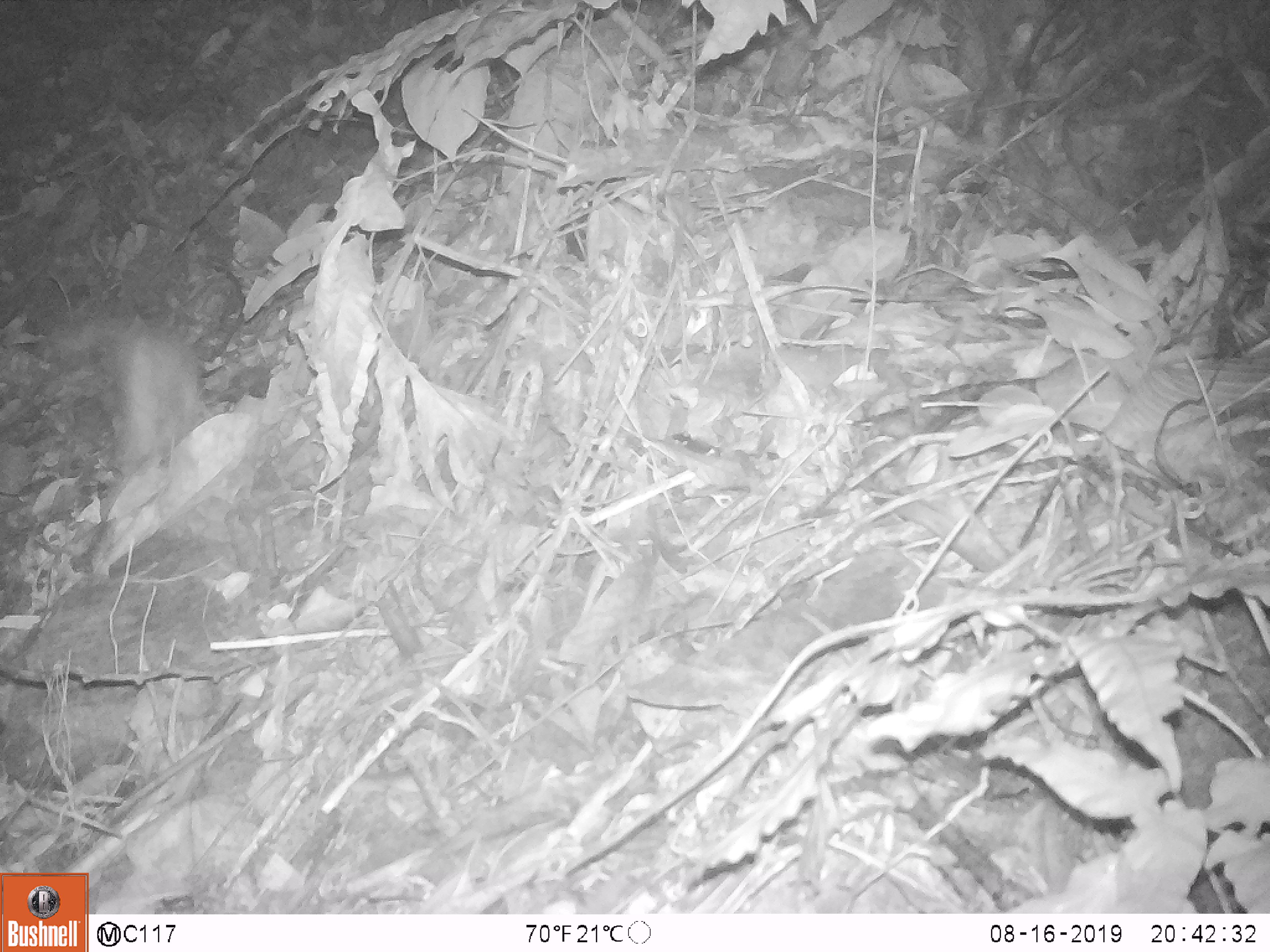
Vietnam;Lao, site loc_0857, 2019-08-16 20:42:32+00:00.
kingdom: Animalia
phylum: Chordata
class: Mammalia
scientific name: Mammalia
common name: mammal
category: unidentified small mammal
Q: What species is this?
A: Unidentified small mammal (mammal) (Mammalia).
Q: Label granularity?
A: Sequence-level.